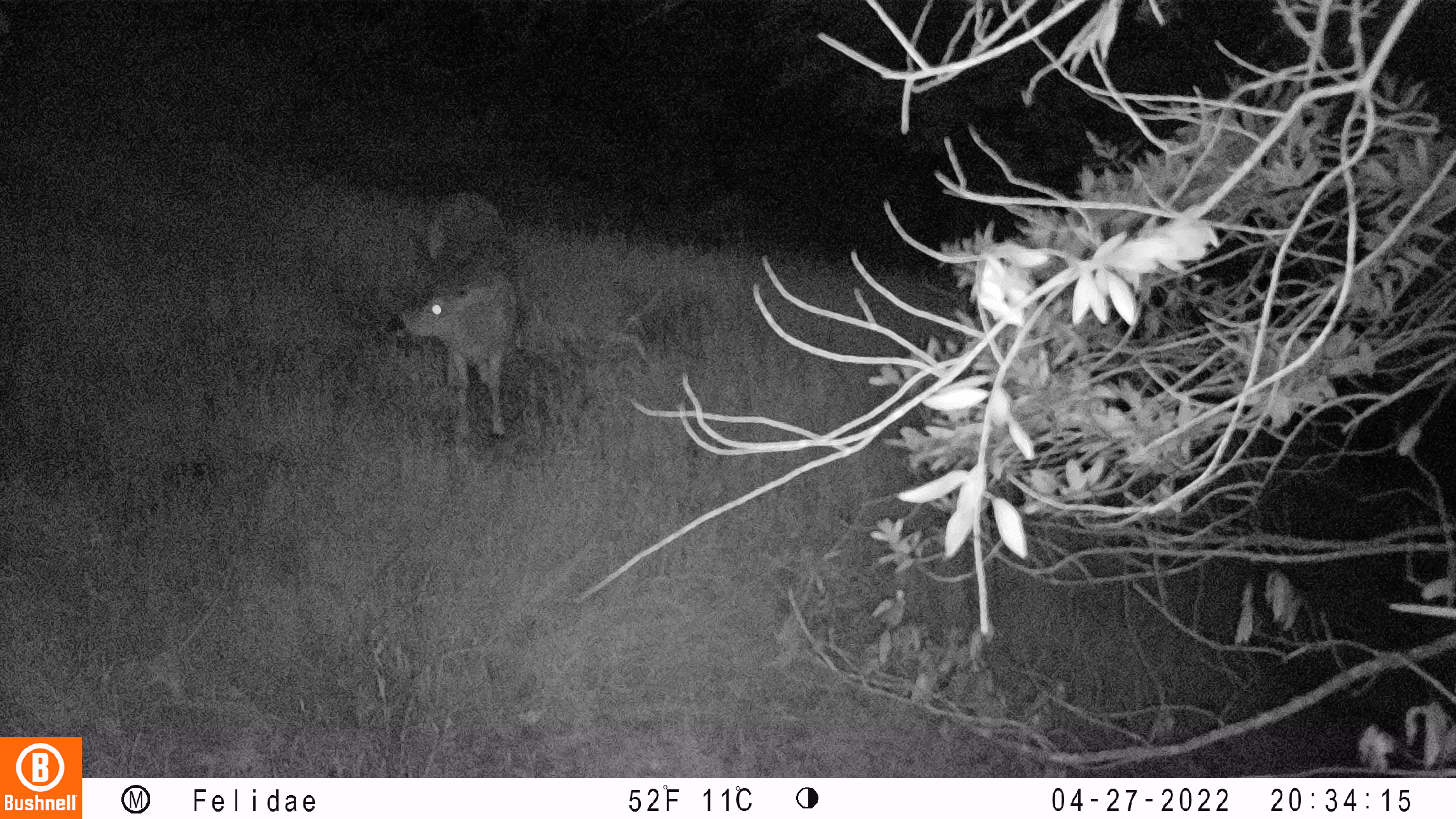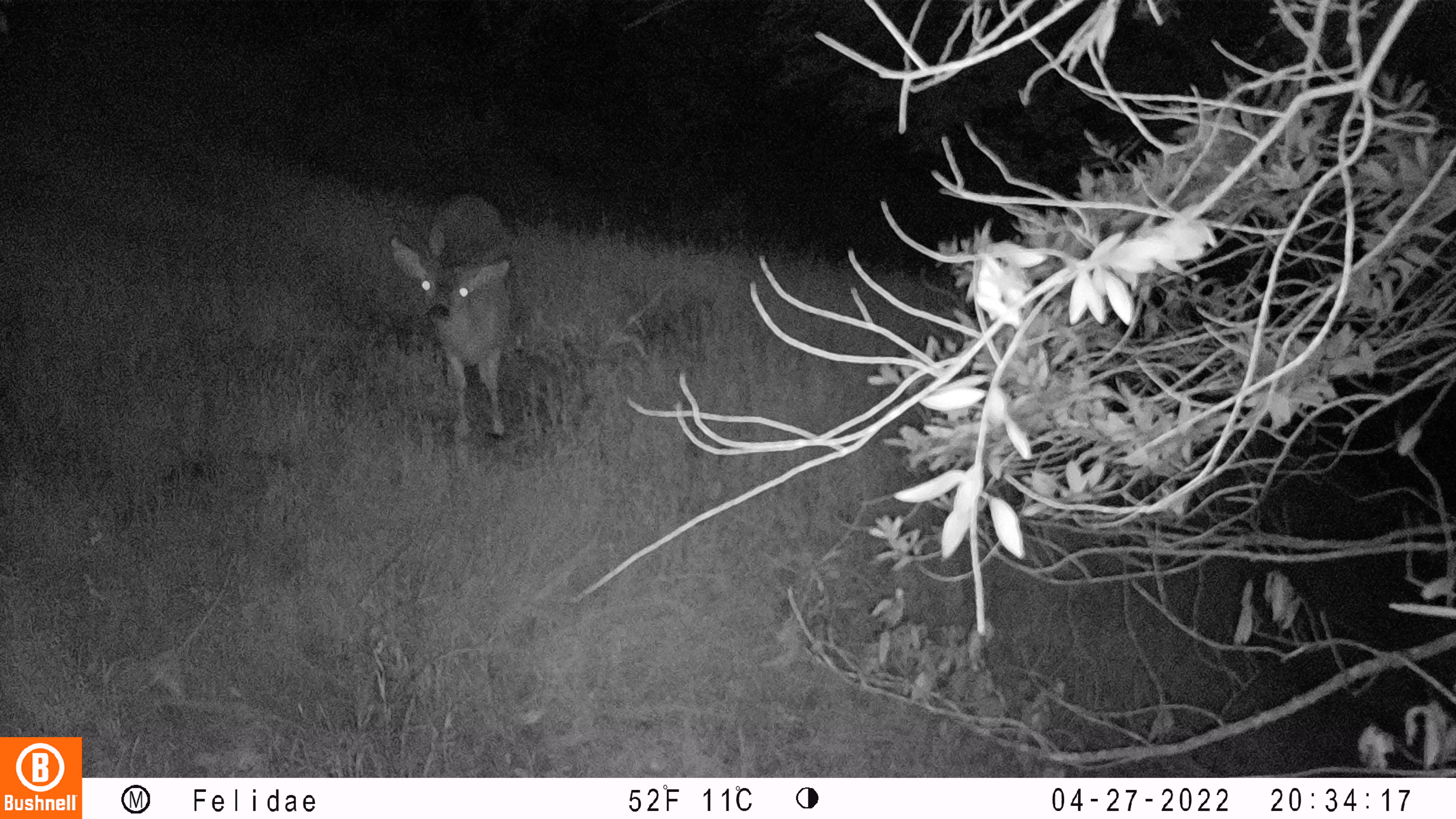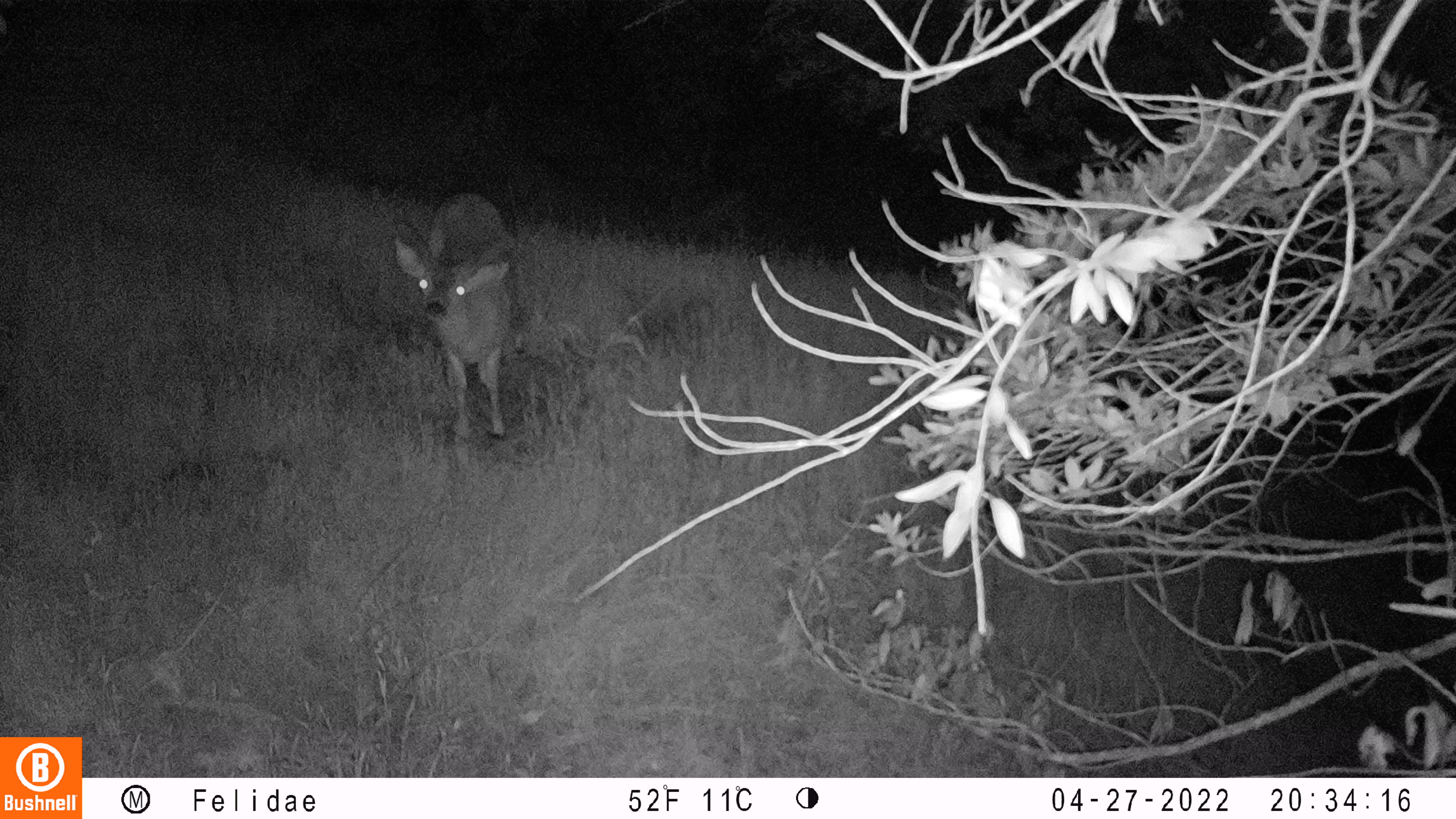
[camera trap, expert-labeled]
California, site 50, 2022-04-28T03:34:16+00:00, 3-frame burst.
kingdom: Animalia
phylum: Chordata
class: Mammalia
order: Artiodactyla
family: Cervidae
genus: Odocoileus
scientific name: Odocoileus hemionus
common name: mule deer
Mule deer (Odocoileus hemionus).